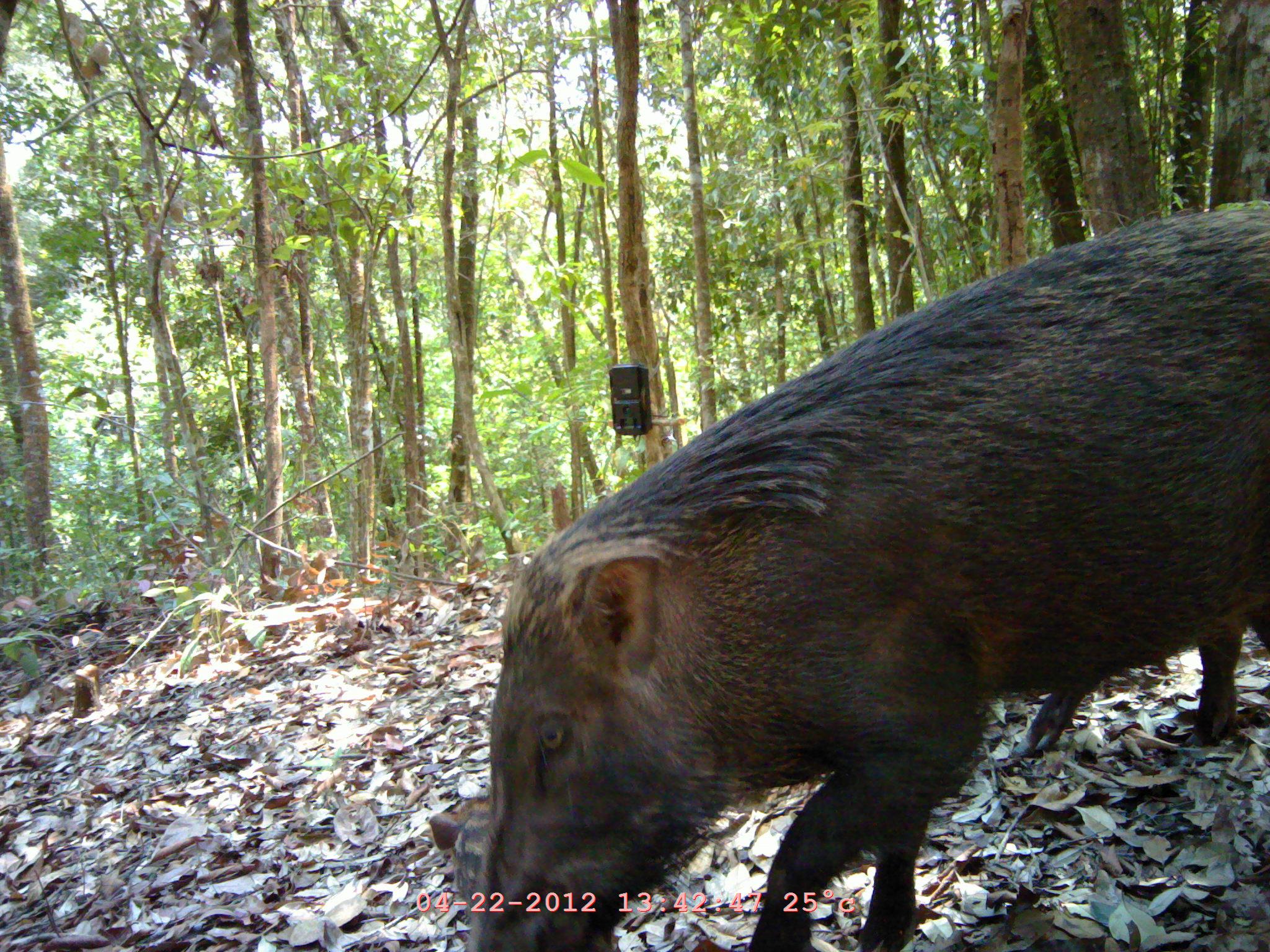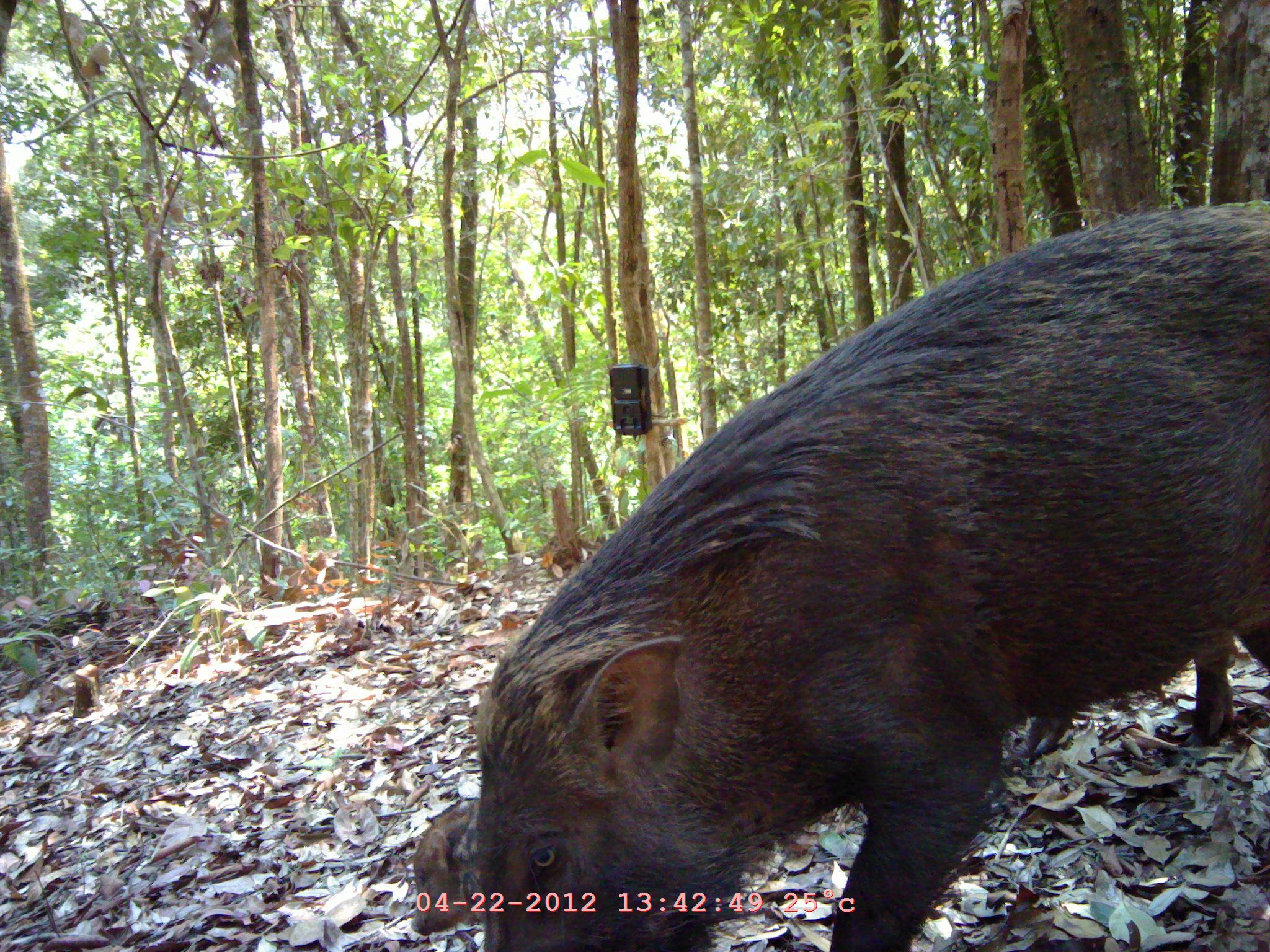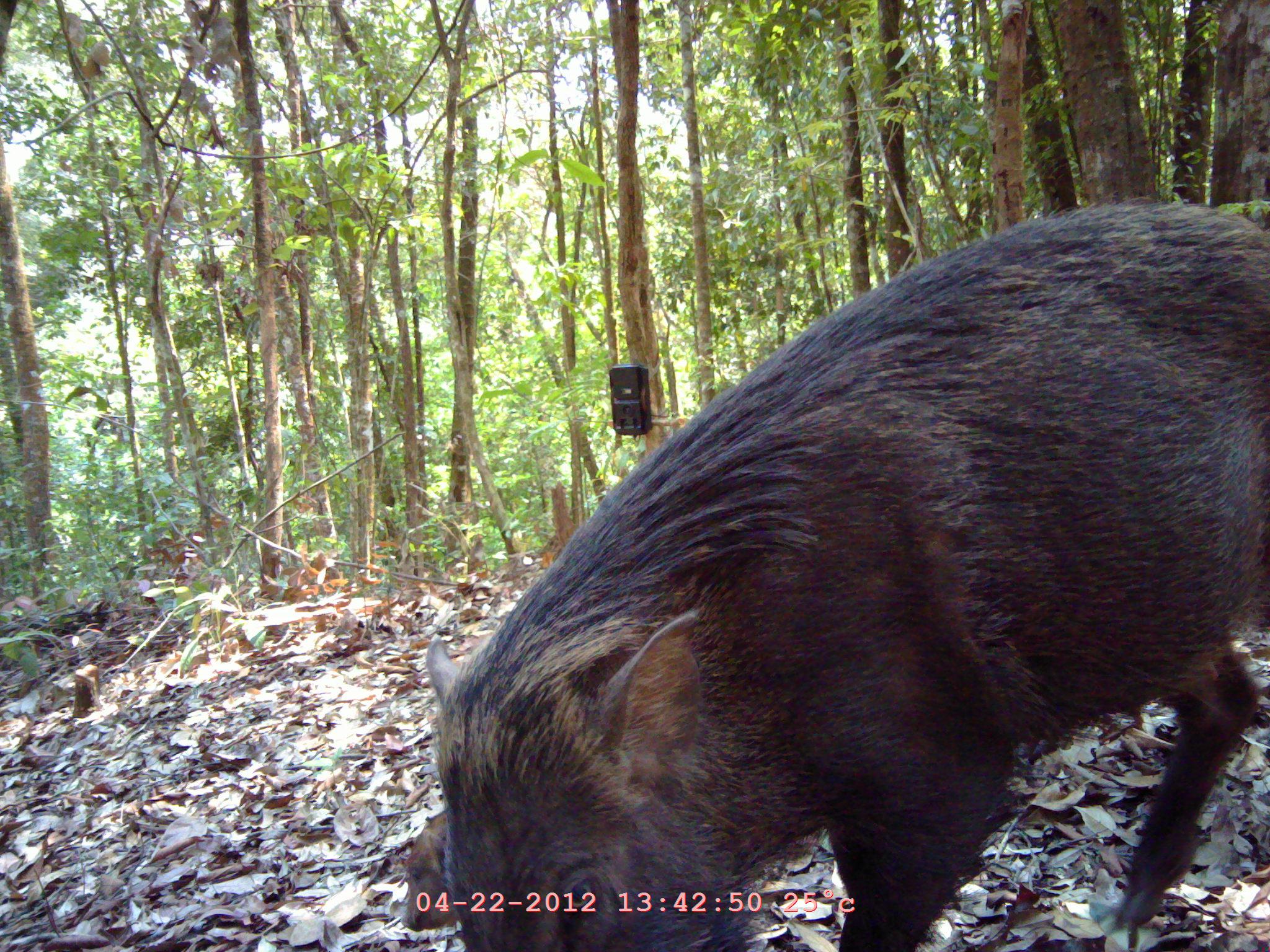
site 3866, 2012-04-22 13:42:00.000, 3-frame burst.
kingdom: Animalia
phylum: Chordata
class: Mammalia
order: Artiodactyla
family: Suidae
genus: Sus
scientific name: Sus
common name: pigs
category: sus sp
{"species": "sus sp (pigs) (Sus)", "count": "2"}